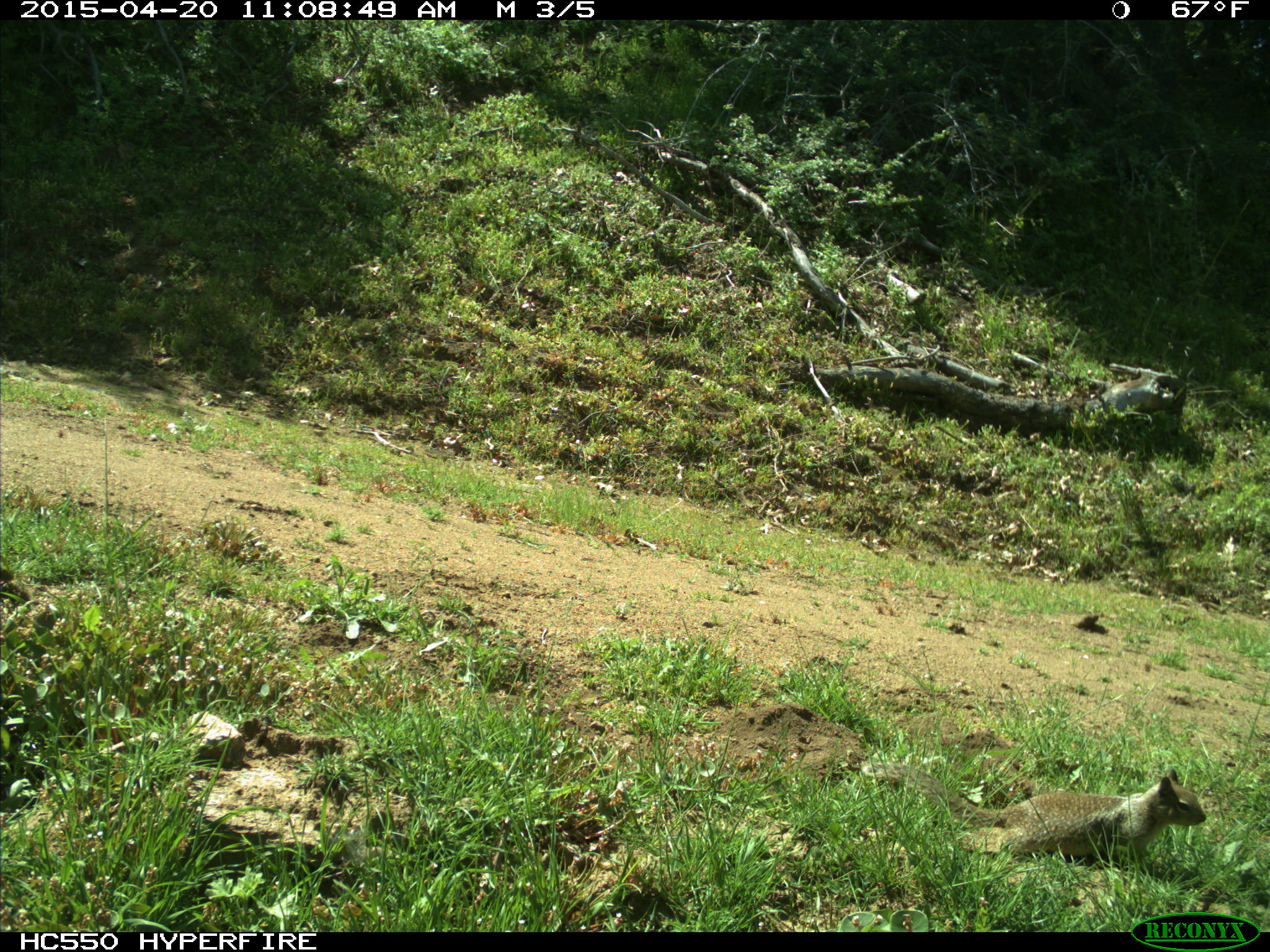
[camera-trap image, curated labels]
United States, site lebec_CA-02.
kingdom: Animalia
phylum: Chordata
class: Mammalia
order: Rodentia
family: Sciuridae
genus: Otospermophilus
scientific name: Otospermophilus beecheyi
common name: california ground squirrel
Otospermophilus beecheyi (california ground squirrel).